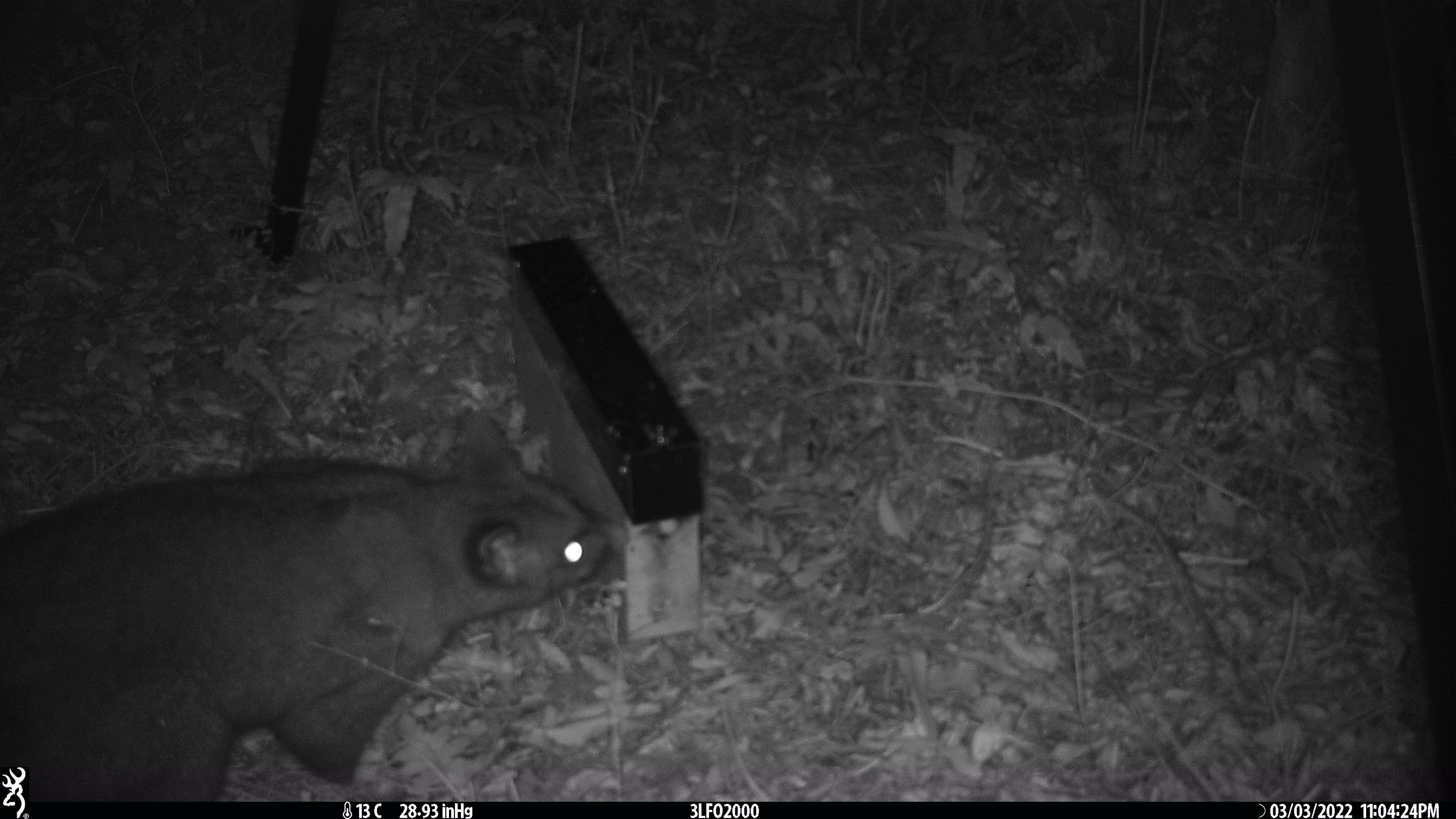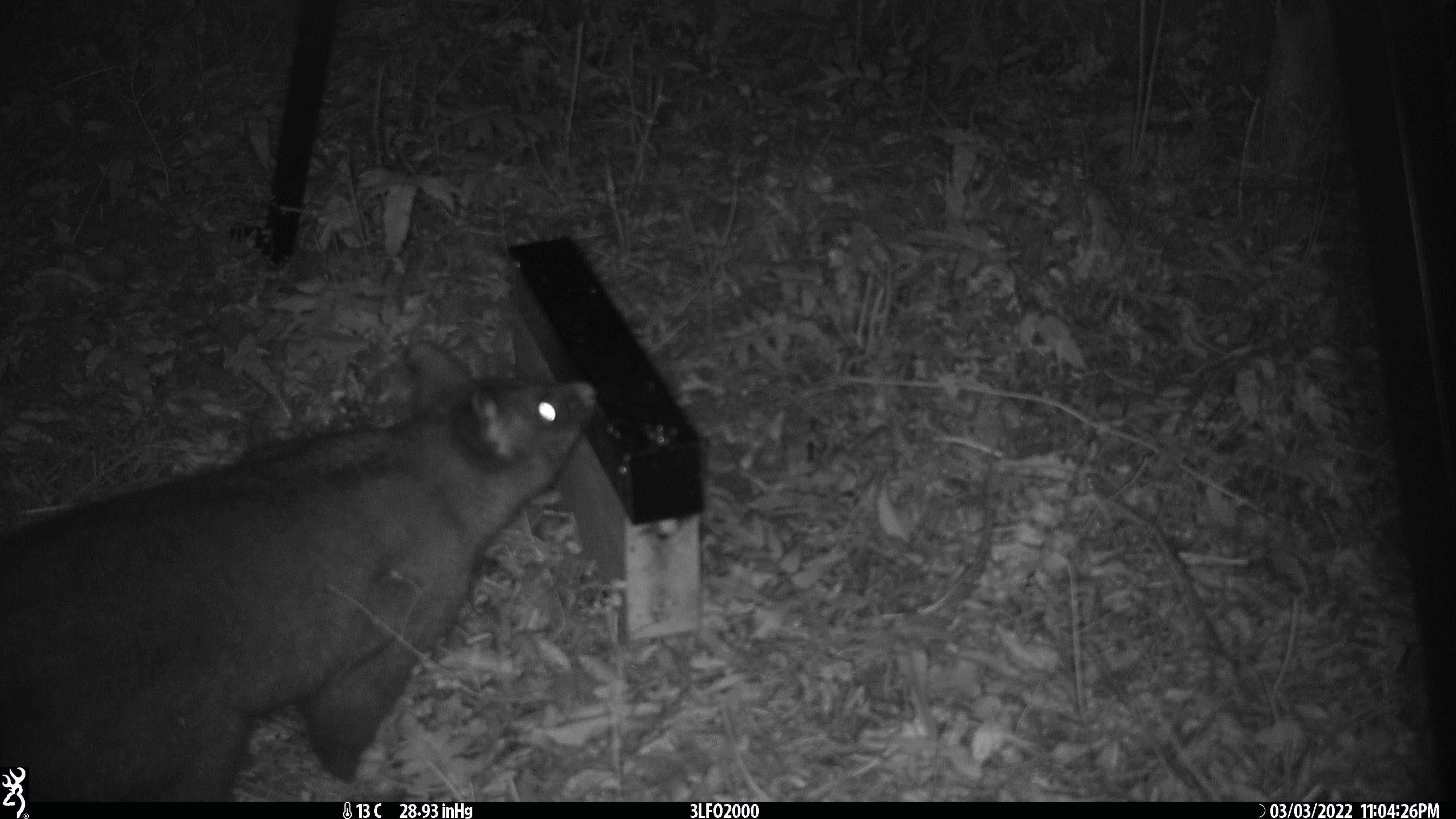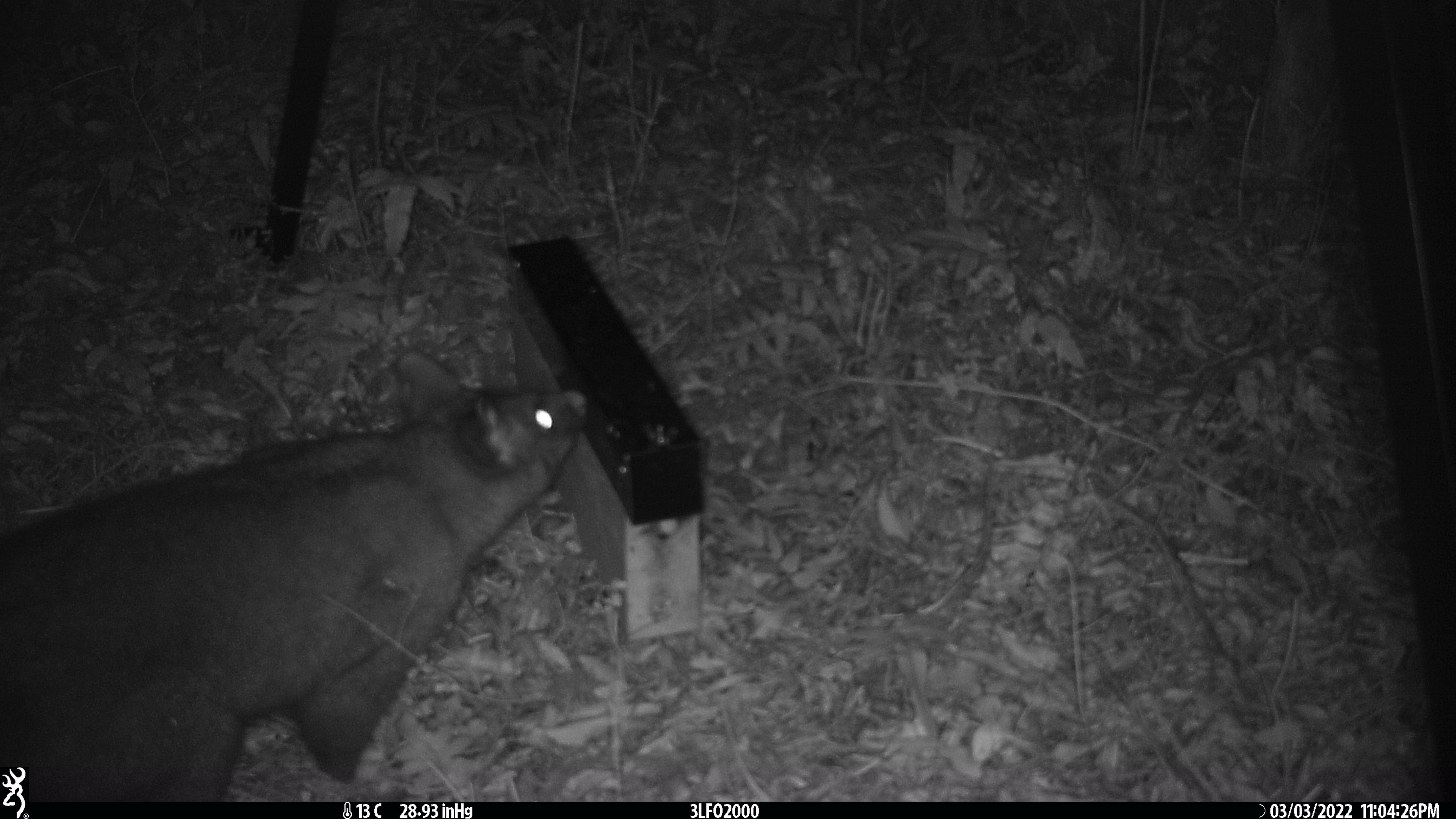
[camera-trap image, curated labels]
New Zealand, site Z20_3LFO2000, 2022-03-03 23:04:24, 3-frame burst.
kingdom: Animalia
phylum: Chordata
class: Mammalia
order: Diprotodontia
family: Phalangeridae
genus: Trichosurus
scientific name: Trichosurus vulpecula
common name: common brushtail possum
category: possum